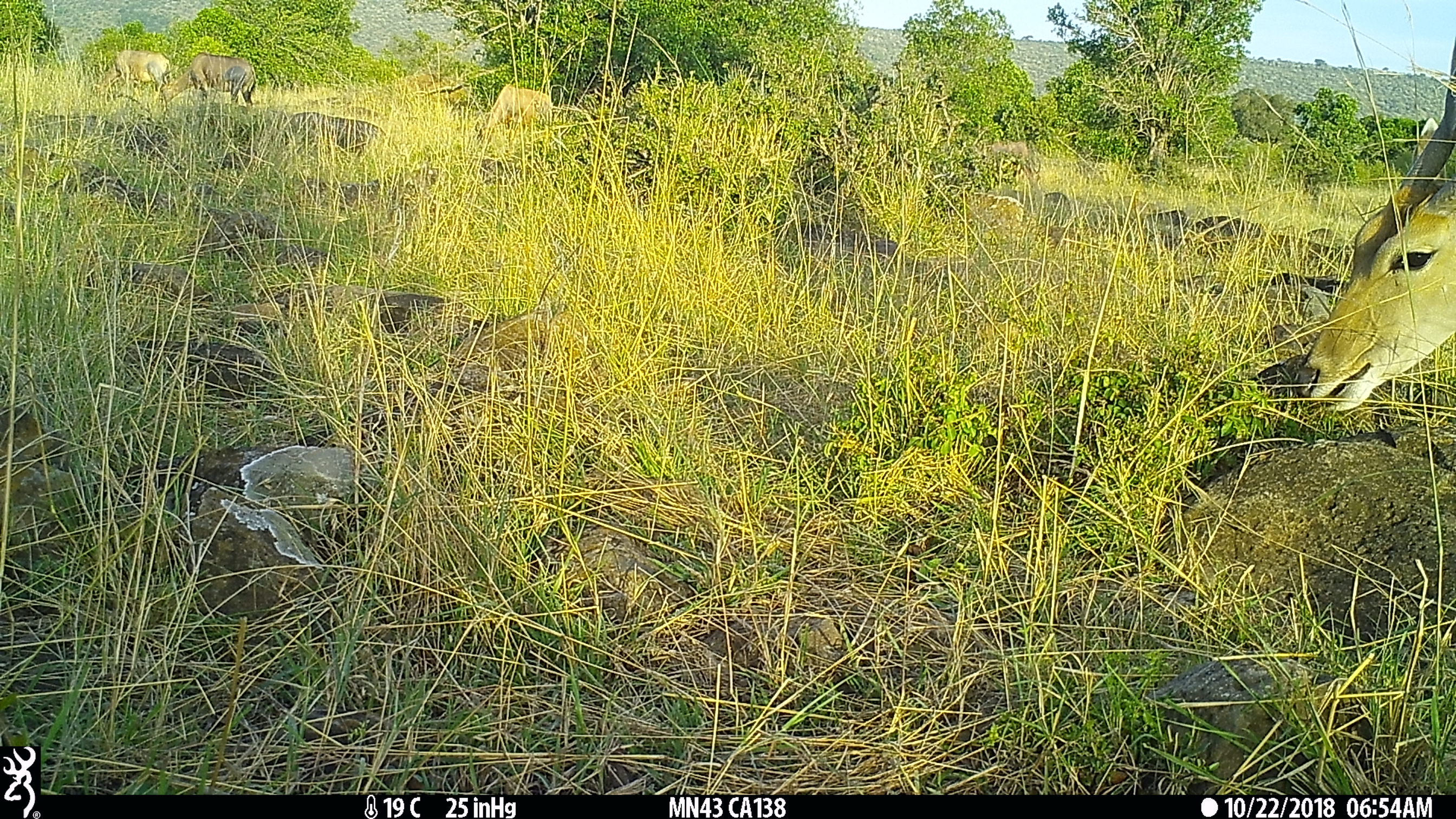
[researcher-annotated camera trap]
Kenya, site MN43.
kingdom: Animalia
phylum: Chordata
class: Mammalia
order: Artiodactyla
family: Bovidae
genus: Tragelaphus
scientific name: Tragelaphus oryx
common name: eland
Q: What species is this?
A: Eland (Tragelaphus oryx).